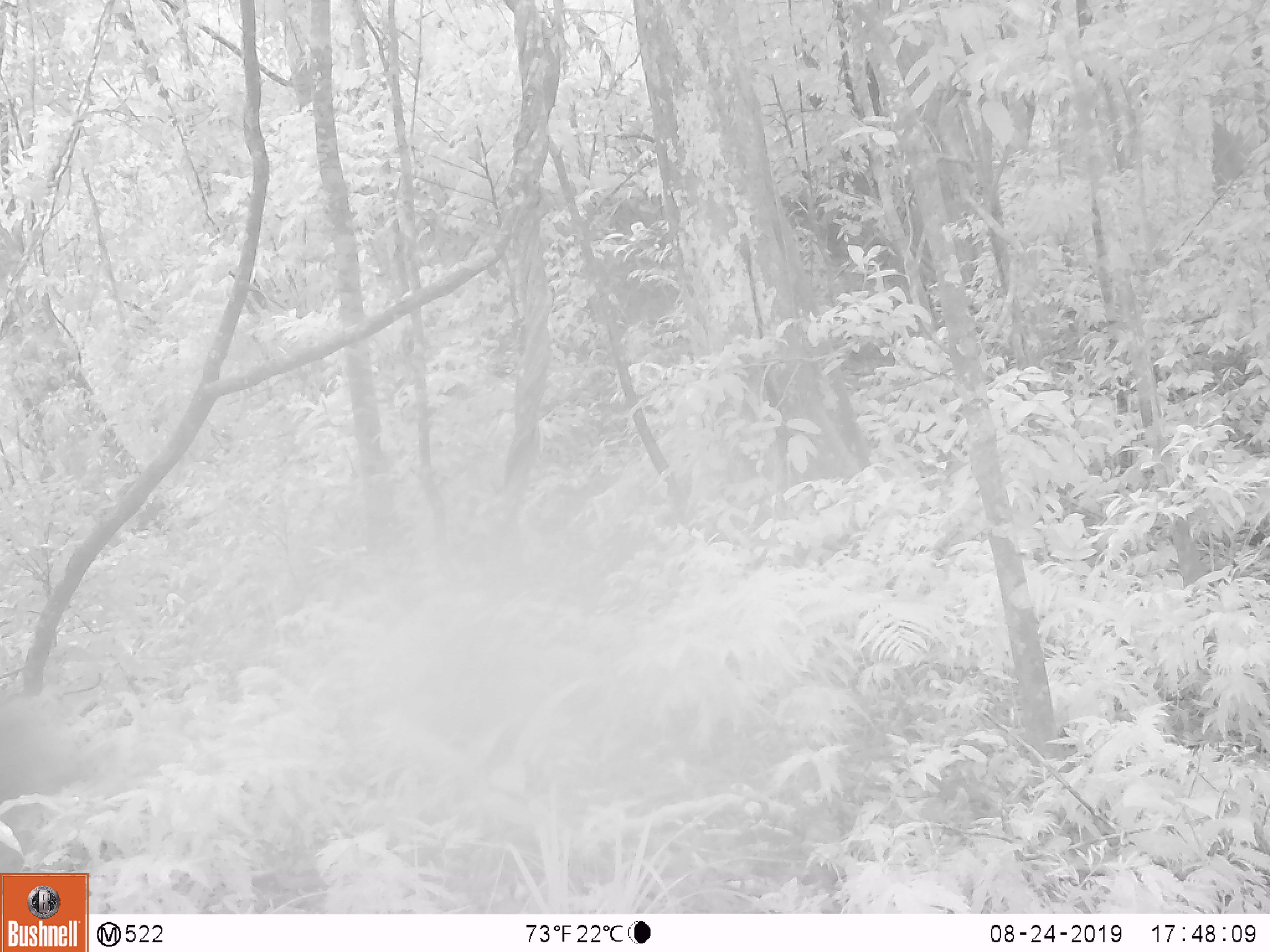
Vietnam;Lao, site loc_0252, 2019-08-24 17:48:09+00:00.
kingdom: Animalia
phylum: Chordata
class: Mammalia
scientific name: Mammalia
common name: mammal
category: unidentified small mammal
Unidentified small mammal (mammal) (Mammalia). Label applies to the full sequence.